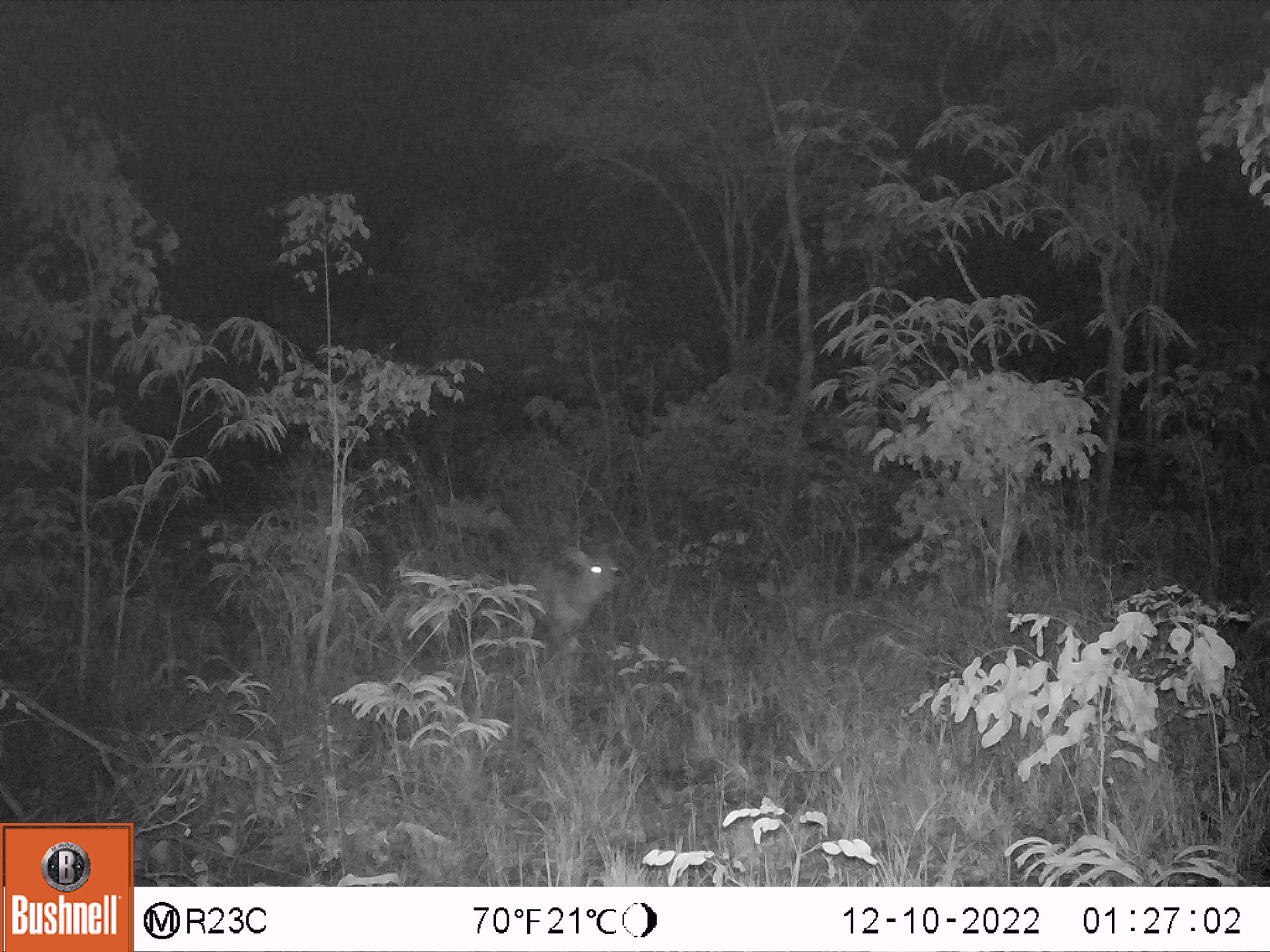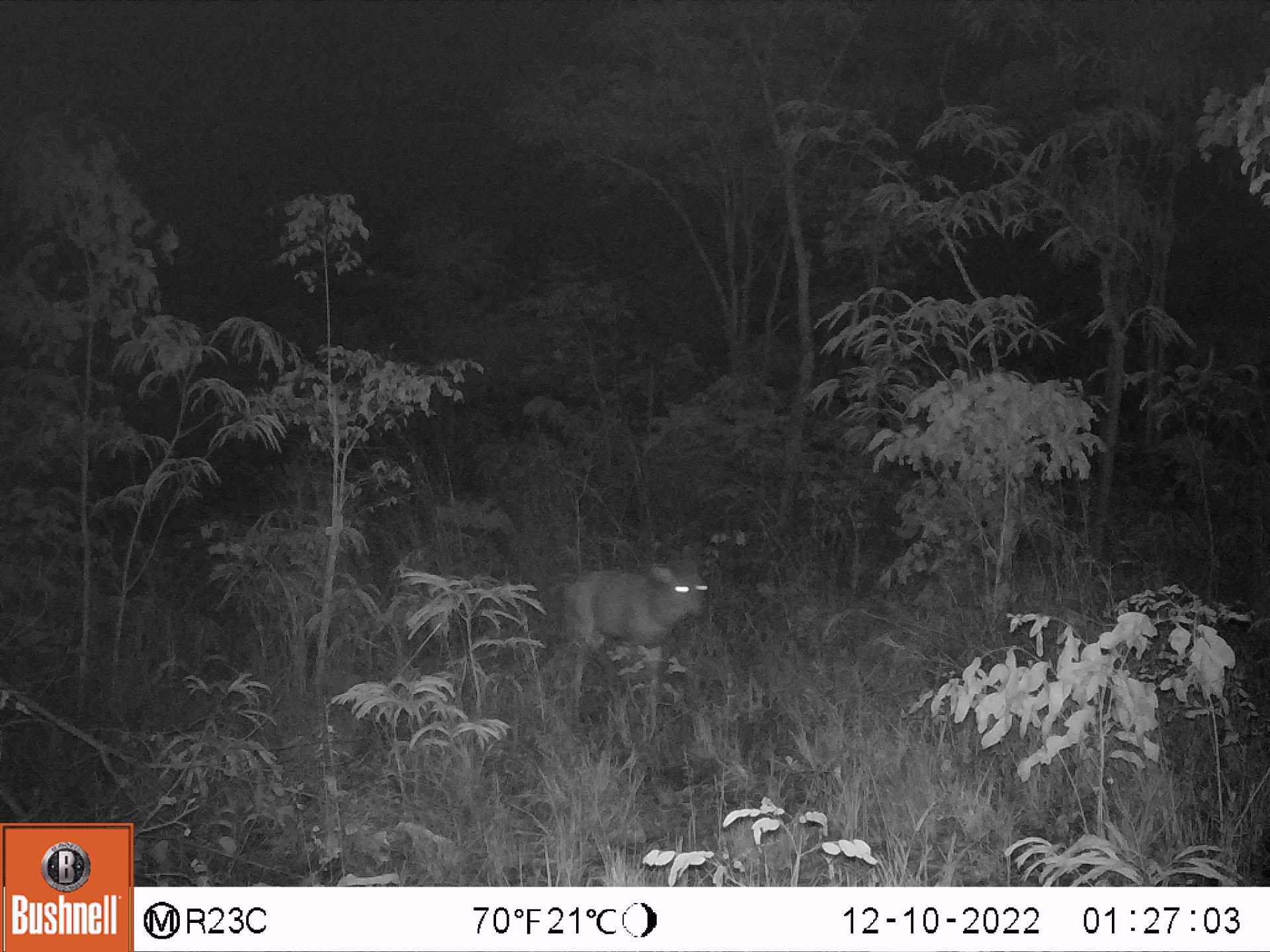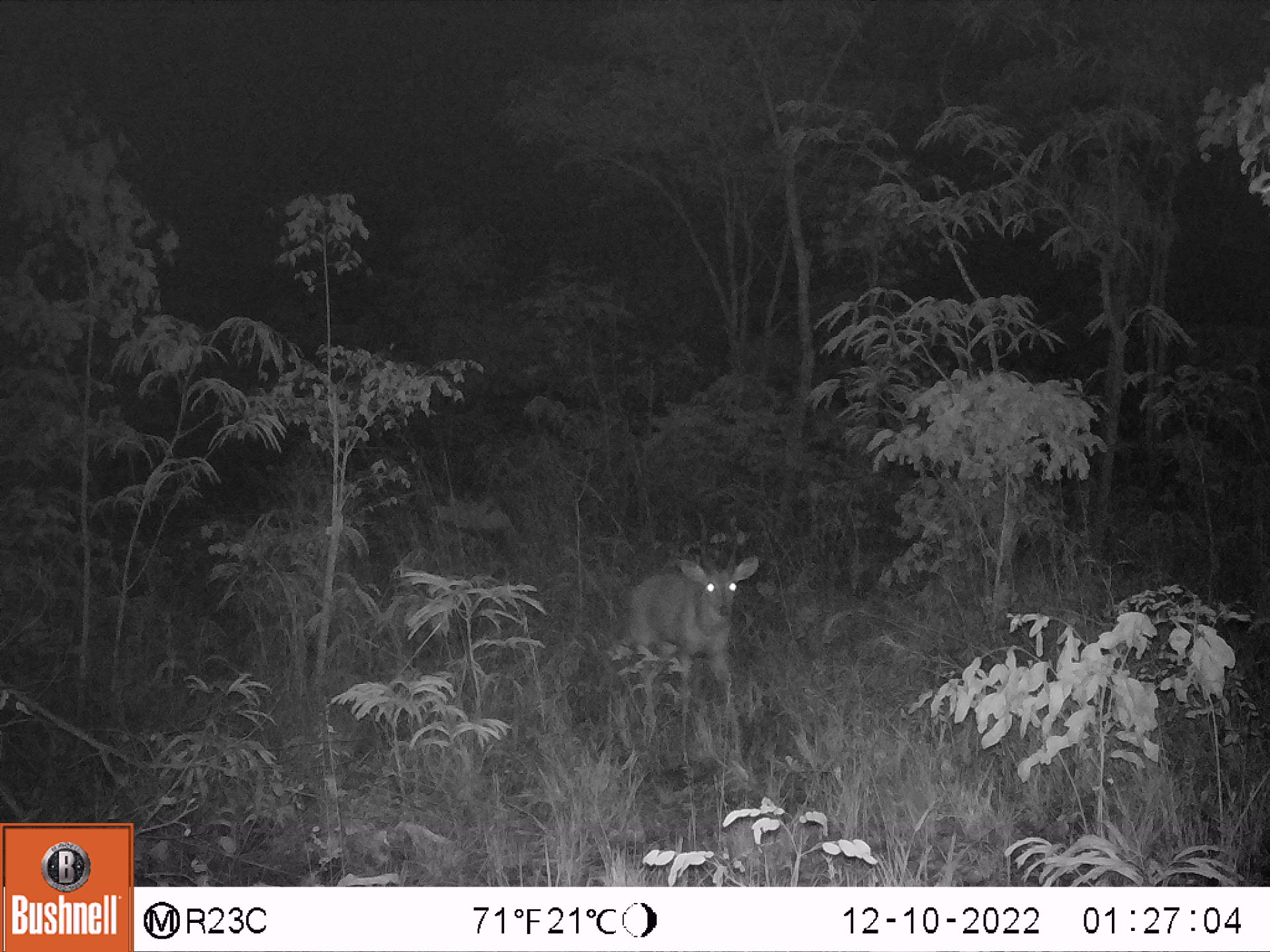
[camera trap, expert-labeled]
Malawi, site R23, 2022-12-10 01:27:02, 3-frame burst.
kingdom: Animalia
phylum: Chordata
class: Mammalia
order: Artiodactyla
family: Bovidae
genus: Tragelaphus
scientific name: Tragelaphus sylvaticus sylvaticus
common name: cape bushbuck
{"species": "cape bushbuck (Tragelaphus sylvaticus sylvaticus)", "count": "1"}